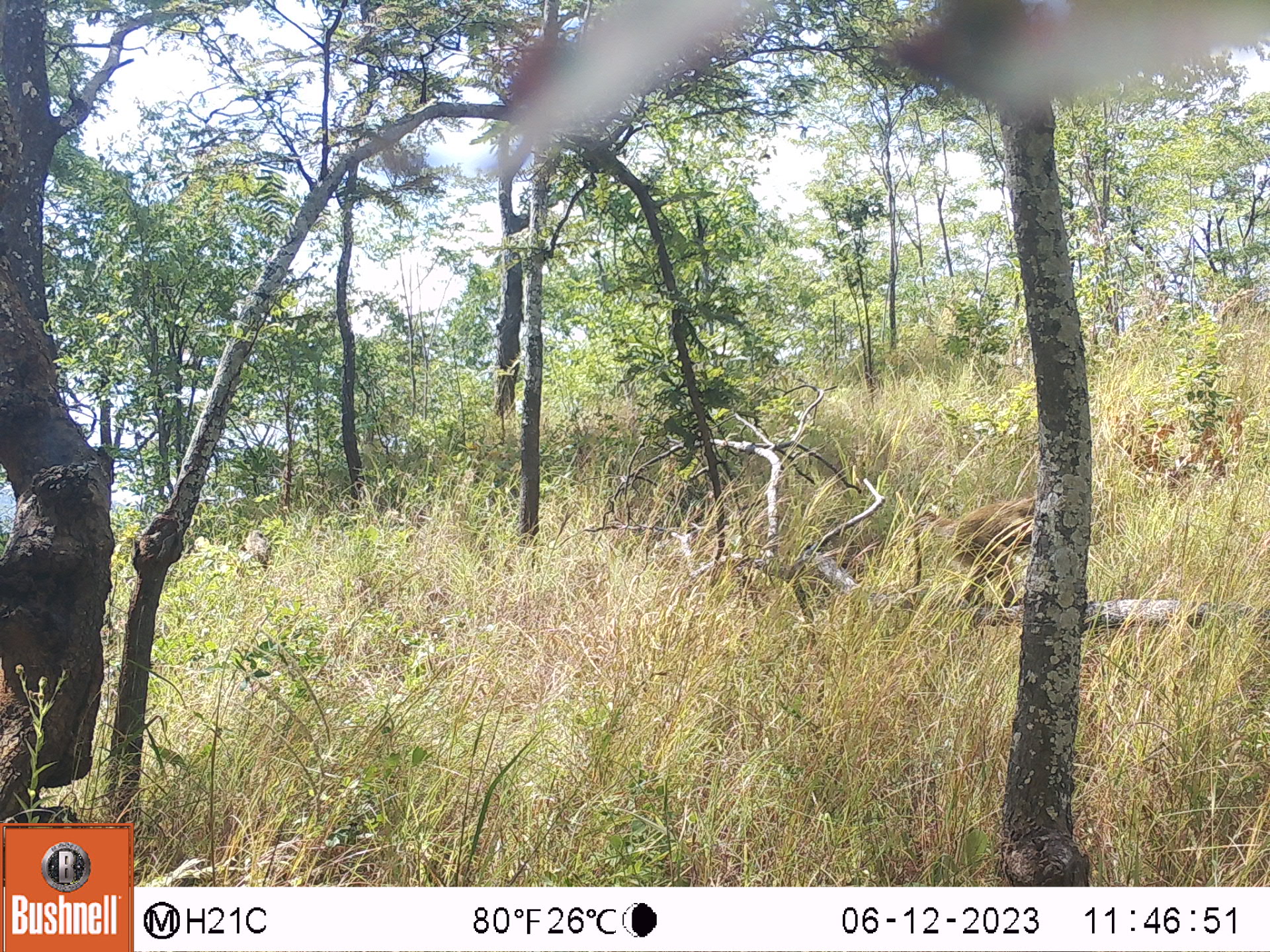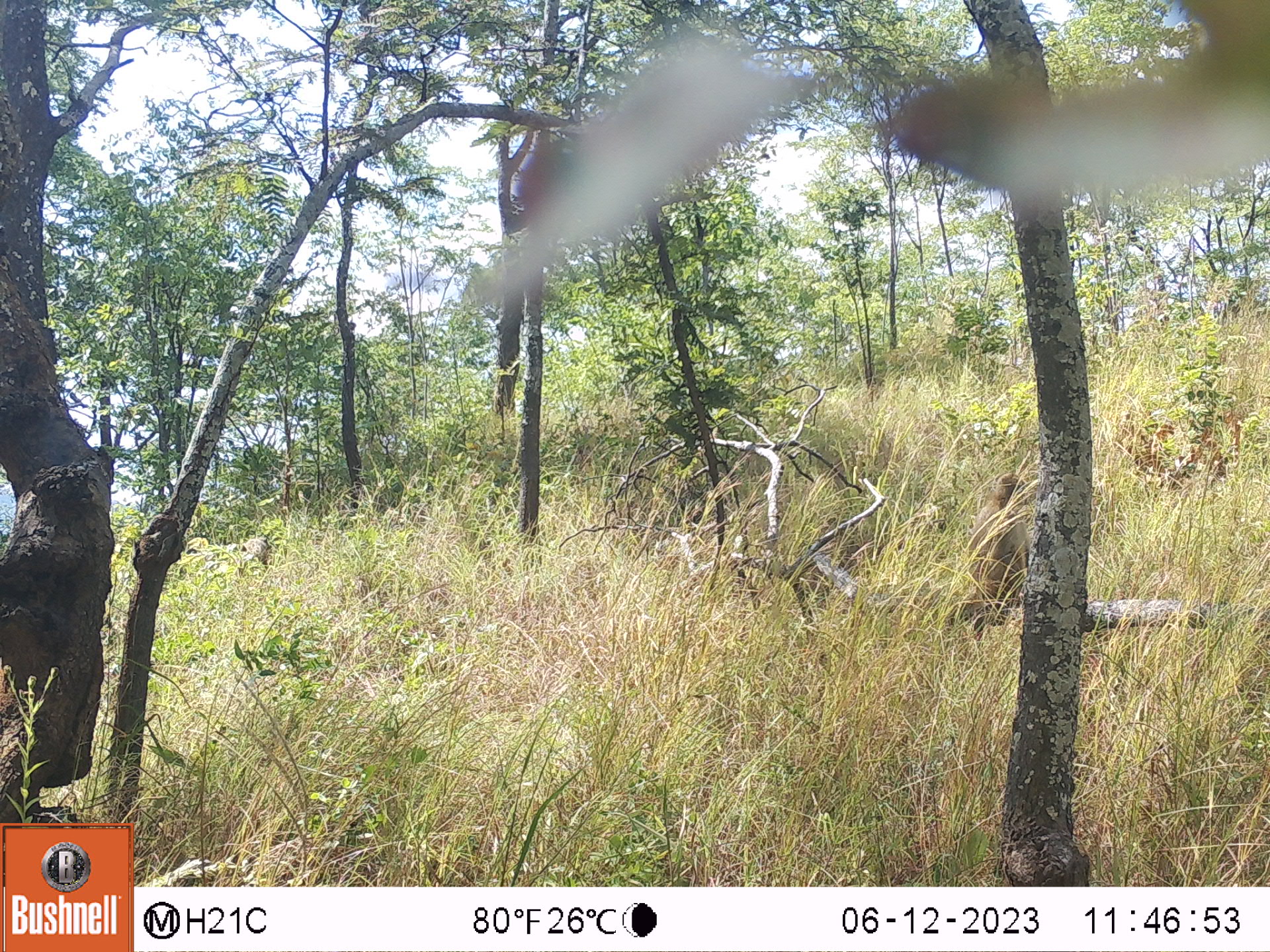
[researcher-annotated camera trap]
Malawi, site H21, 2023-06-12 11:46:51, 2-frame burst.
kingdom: Animalia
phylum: Chordata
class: Mammalia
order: Primates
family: Cercopithecidae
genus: Papio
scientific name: Papio cynocephalus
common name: yellow baboon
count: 1